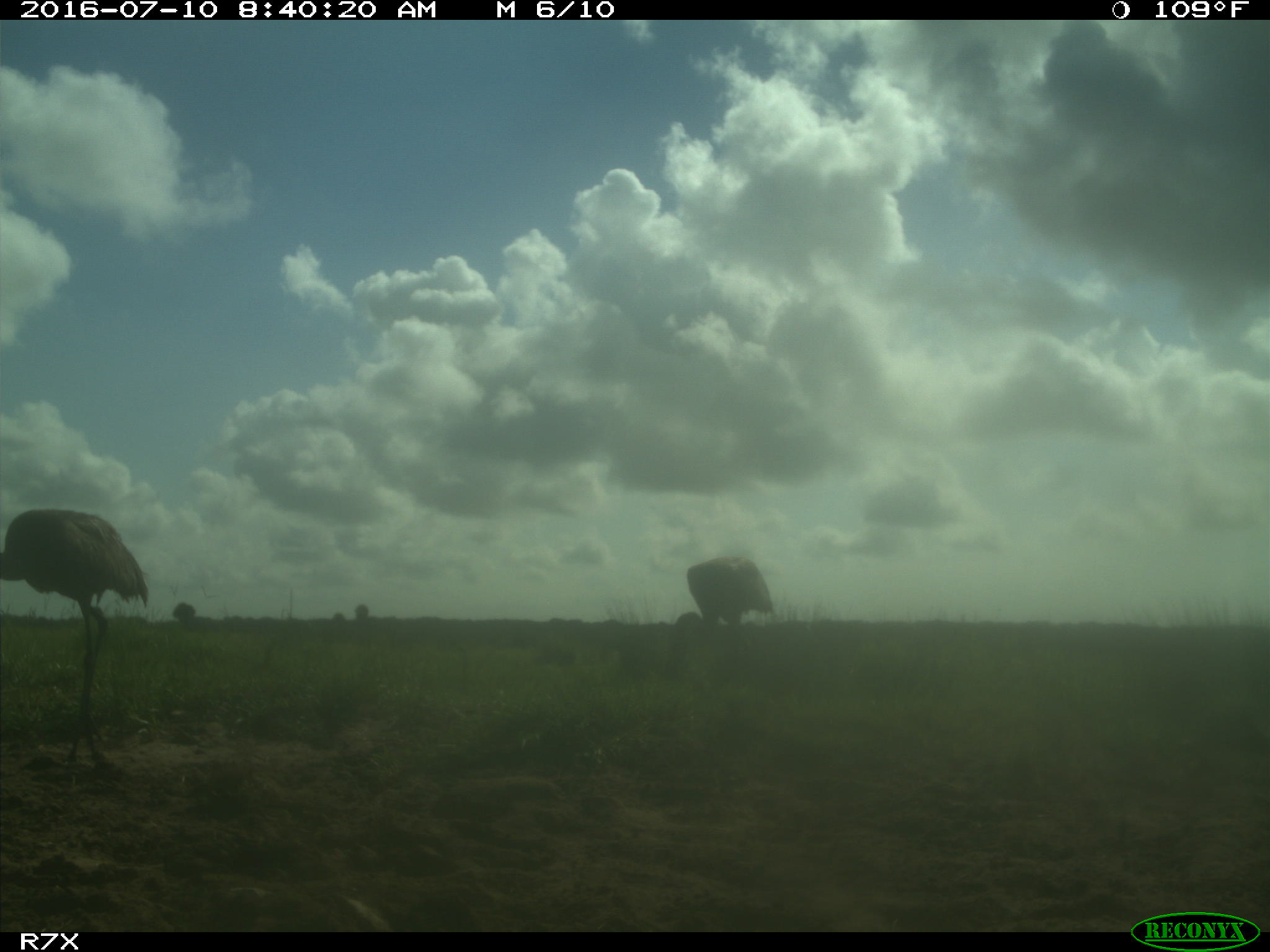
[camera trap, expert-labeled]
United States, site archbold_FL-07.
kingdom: Animalia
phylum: Chordata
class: Aves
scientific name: Aves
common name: birds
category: unidentified bird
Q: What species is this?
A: Unidentified bird (birds) (Aves).